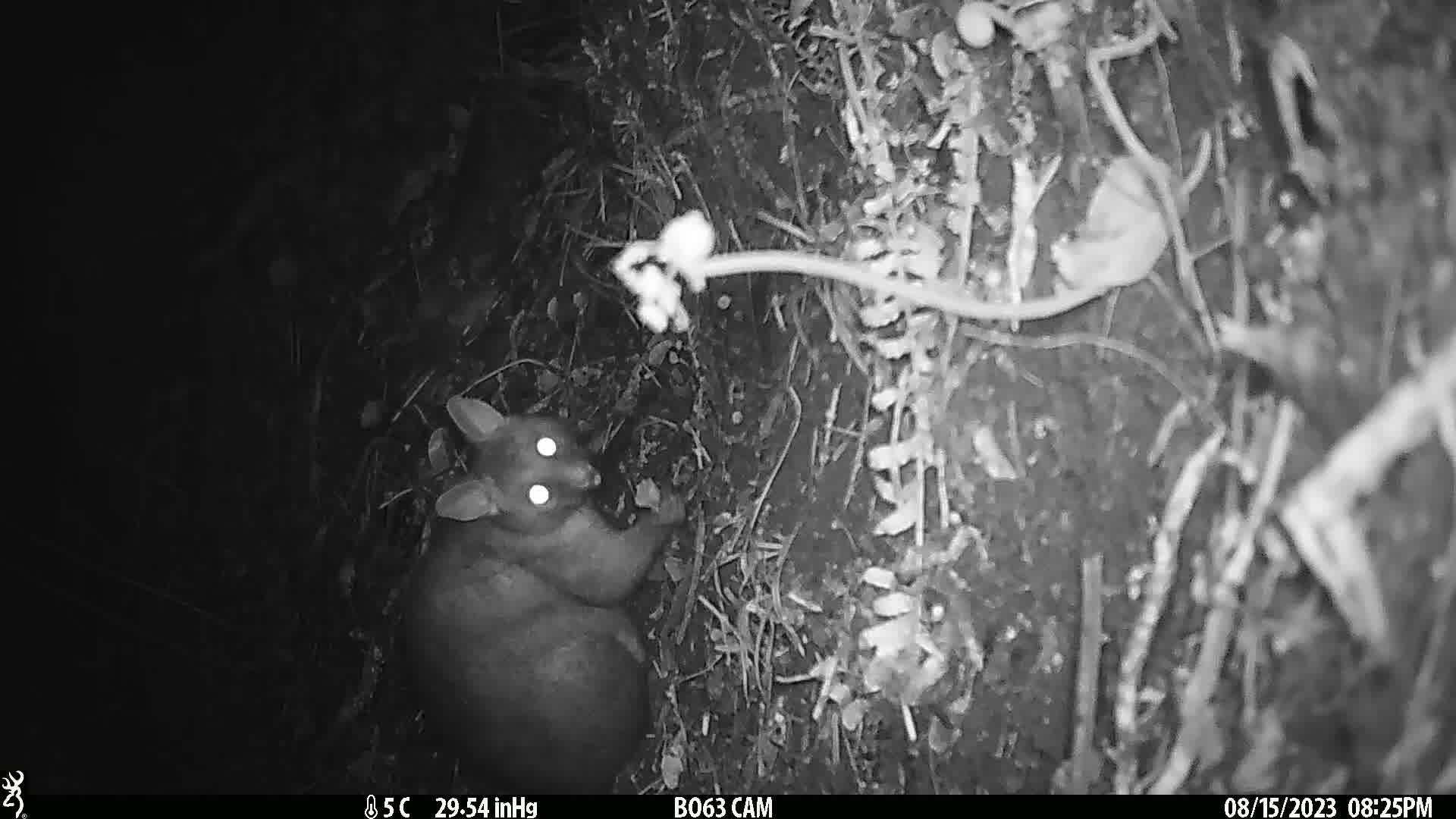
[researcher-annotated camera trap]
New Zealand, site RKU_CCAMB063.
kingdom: Animalia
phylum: Chordata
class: Mammalia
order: Diprotodontia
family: Phalangeridae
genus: Trichosurus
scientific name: Trichosurus vulpecula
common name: common brushtail possum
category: possum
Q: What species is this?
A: Possum (common brushtail possum) (Trichosurus vulpecula).